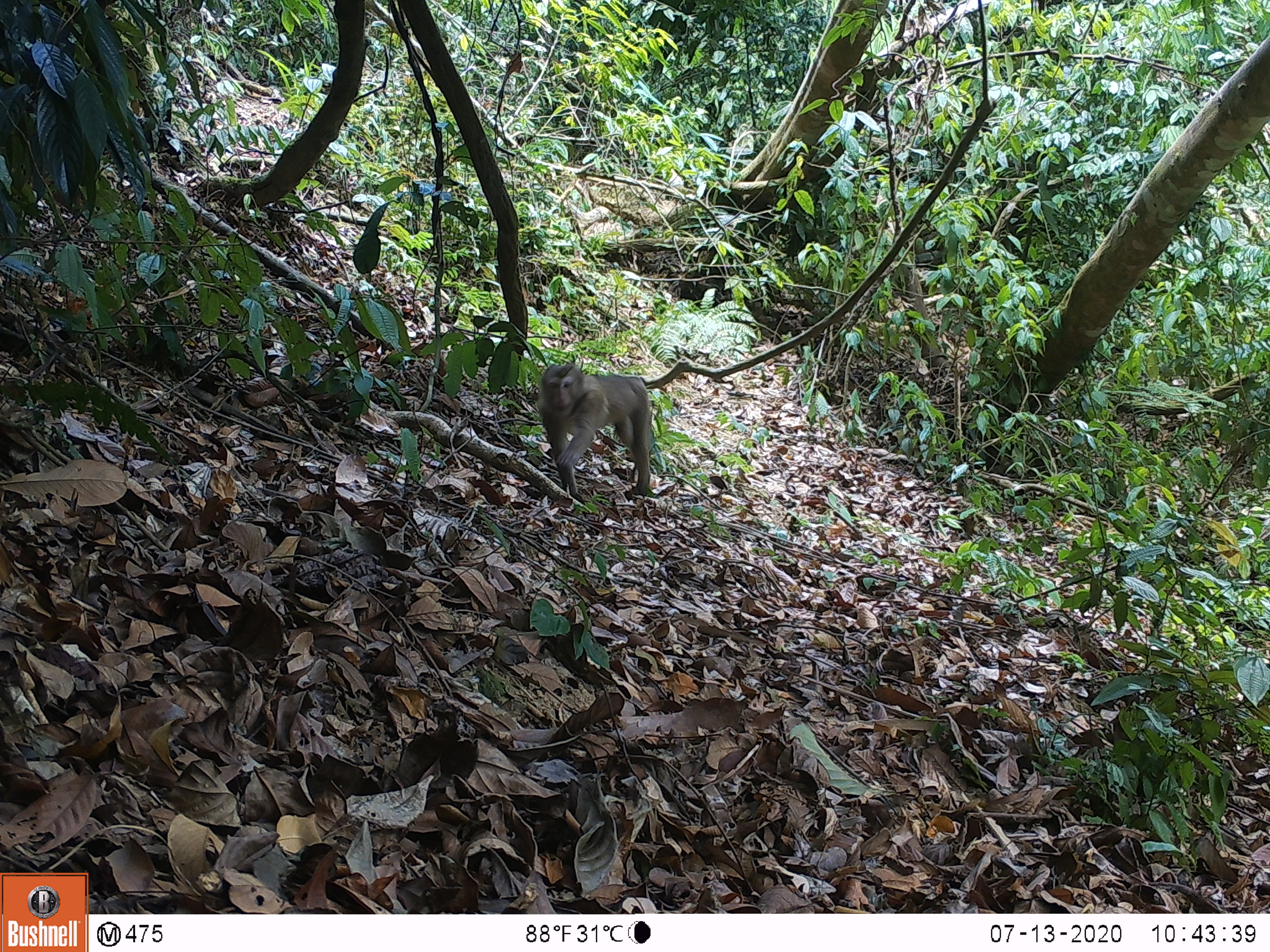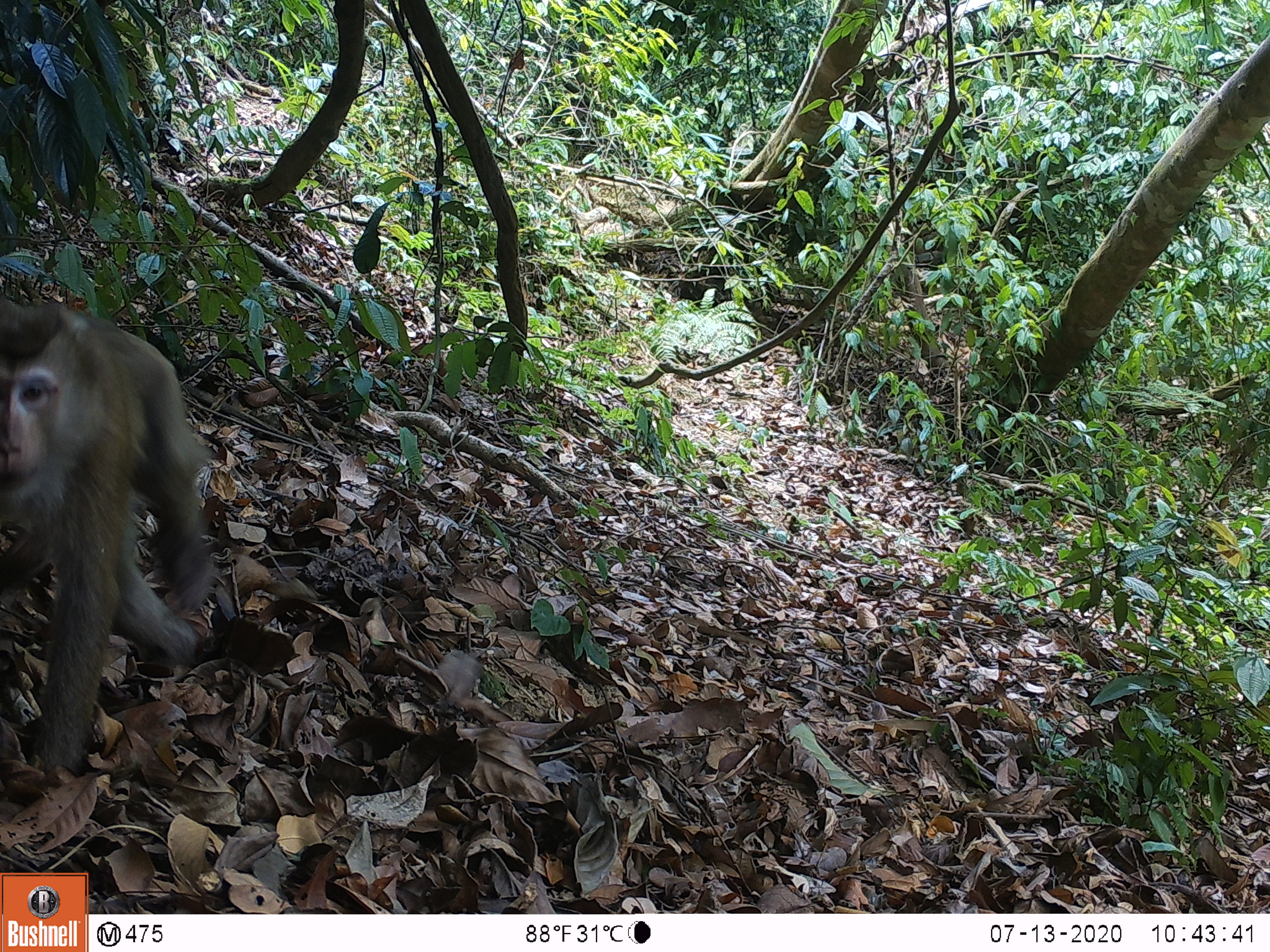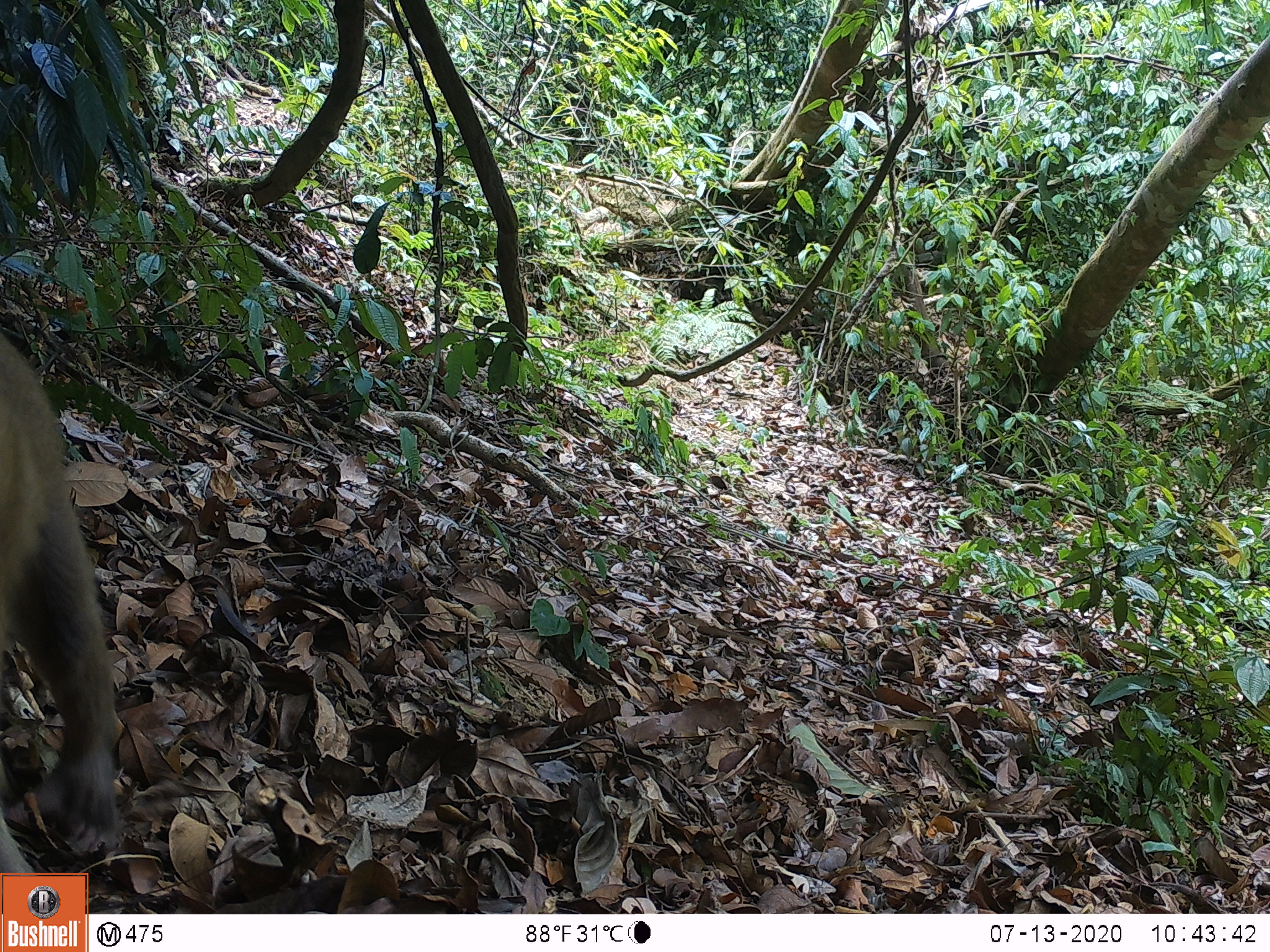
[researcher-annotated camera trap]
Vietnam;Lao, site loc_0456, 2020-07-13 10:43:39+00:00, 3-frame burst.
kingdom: Animalia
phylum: Chordata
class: Mammalia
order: Primates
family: Cercopithecidae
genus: Macaca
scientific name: Macaca nemestrina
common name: pig-tailed macaque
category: pig tailed macaque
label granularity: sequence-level